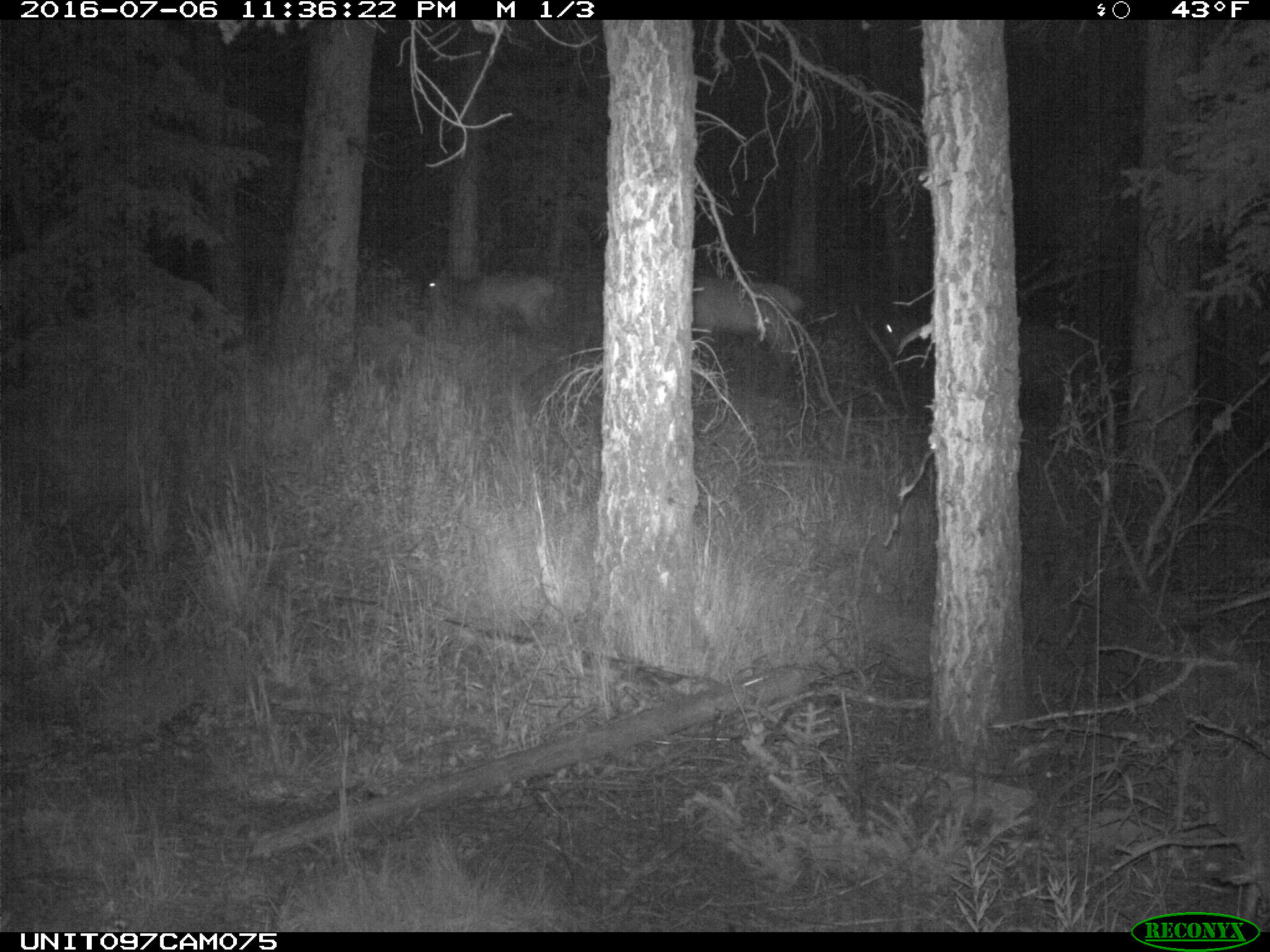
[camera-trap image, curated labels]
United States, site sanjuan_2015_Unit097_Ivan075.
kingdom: Animalia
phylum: Chordata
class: Mammalia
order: Artiodactyla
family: Cervidae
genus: Cervus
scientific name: Cervus elaphus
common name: red deer